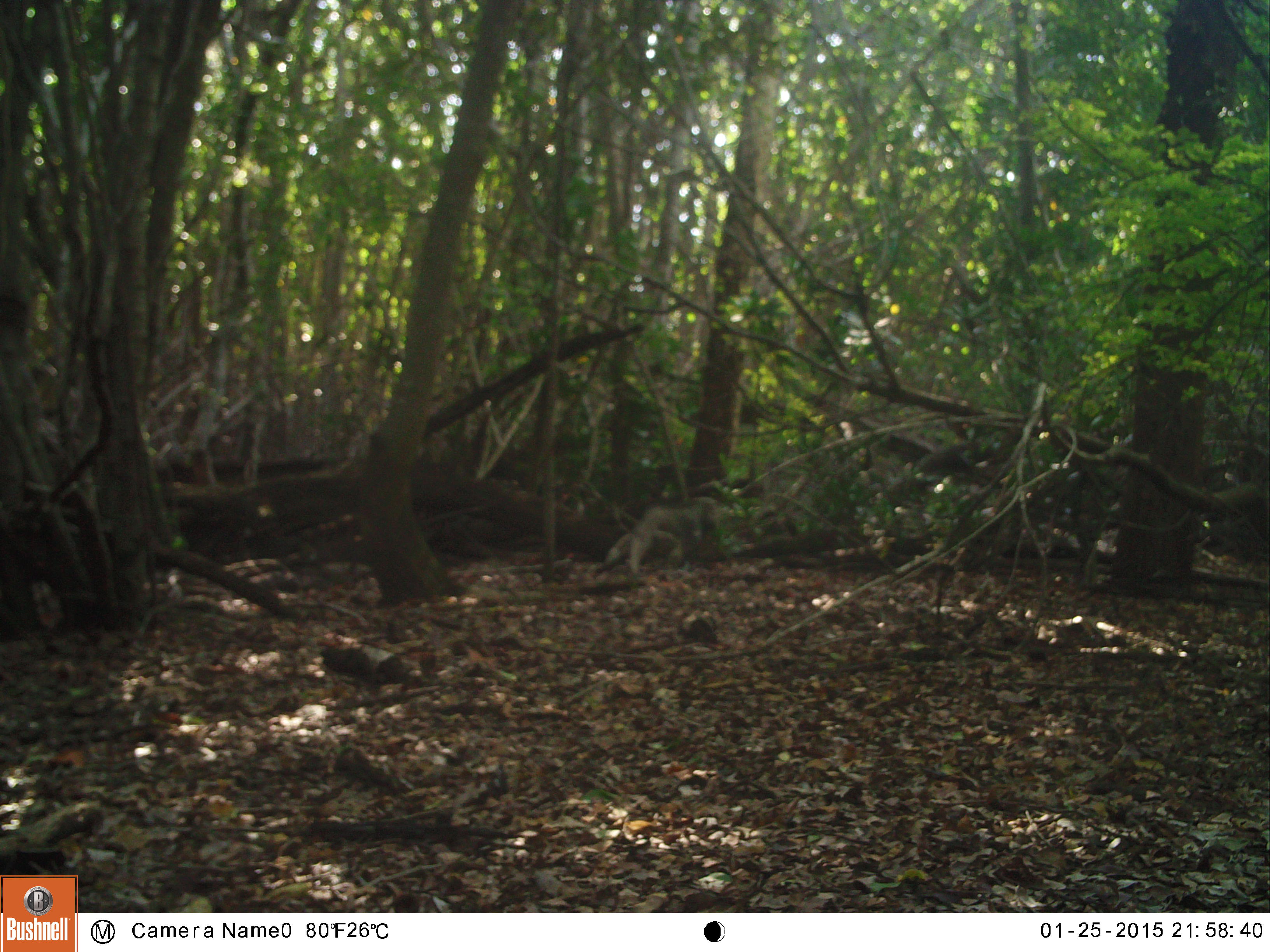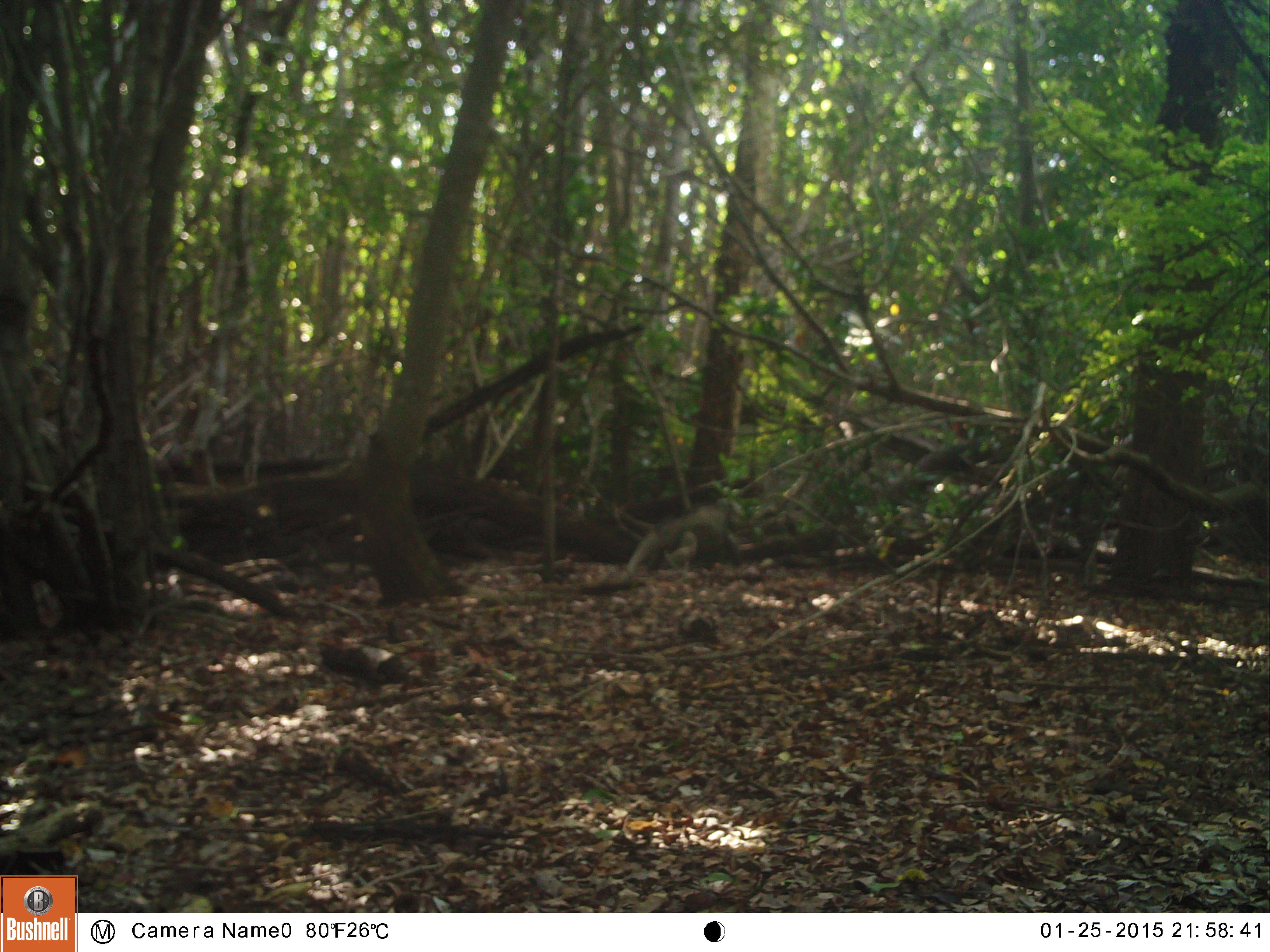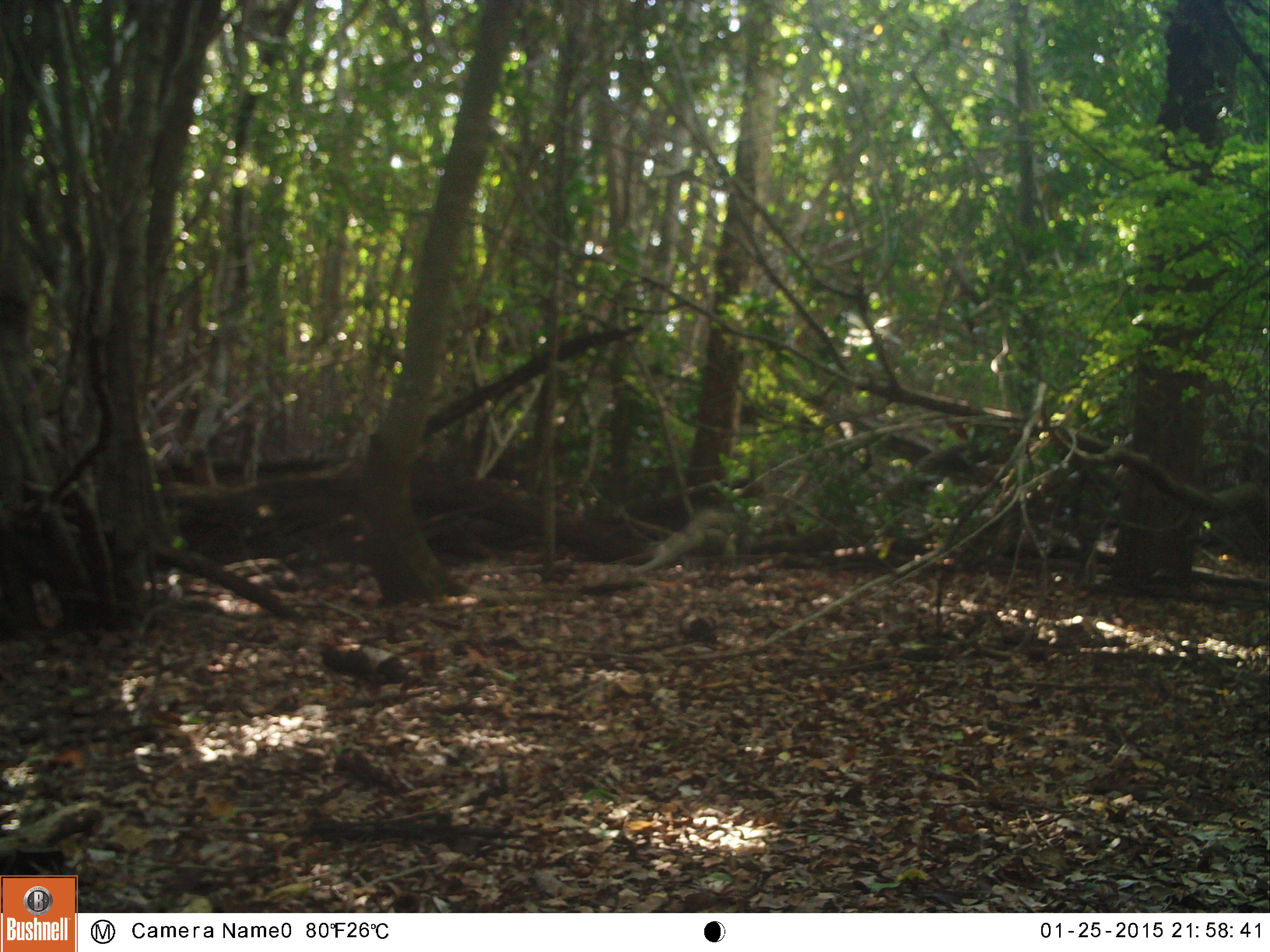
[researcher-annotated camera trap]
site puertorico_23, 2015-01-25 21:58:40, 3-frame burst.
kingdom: Animalia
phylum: Chordata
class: Reptilia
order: Squamata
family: Iguanidae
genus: Iguana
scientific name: Iguana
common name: typical iguanas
Iguana (typical iguanas).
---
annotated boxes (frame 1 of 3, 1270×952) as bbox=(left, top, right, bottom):
iguana: bbox=(603, 498, 721, 580)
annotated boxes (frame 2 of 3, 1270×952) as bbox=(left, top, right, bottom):
iguana: bbox=(621, 502, 736, 576)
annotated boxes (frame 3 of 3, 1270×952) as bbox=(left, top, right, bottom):
iguana: bbox=(626, 504, 744, 575)